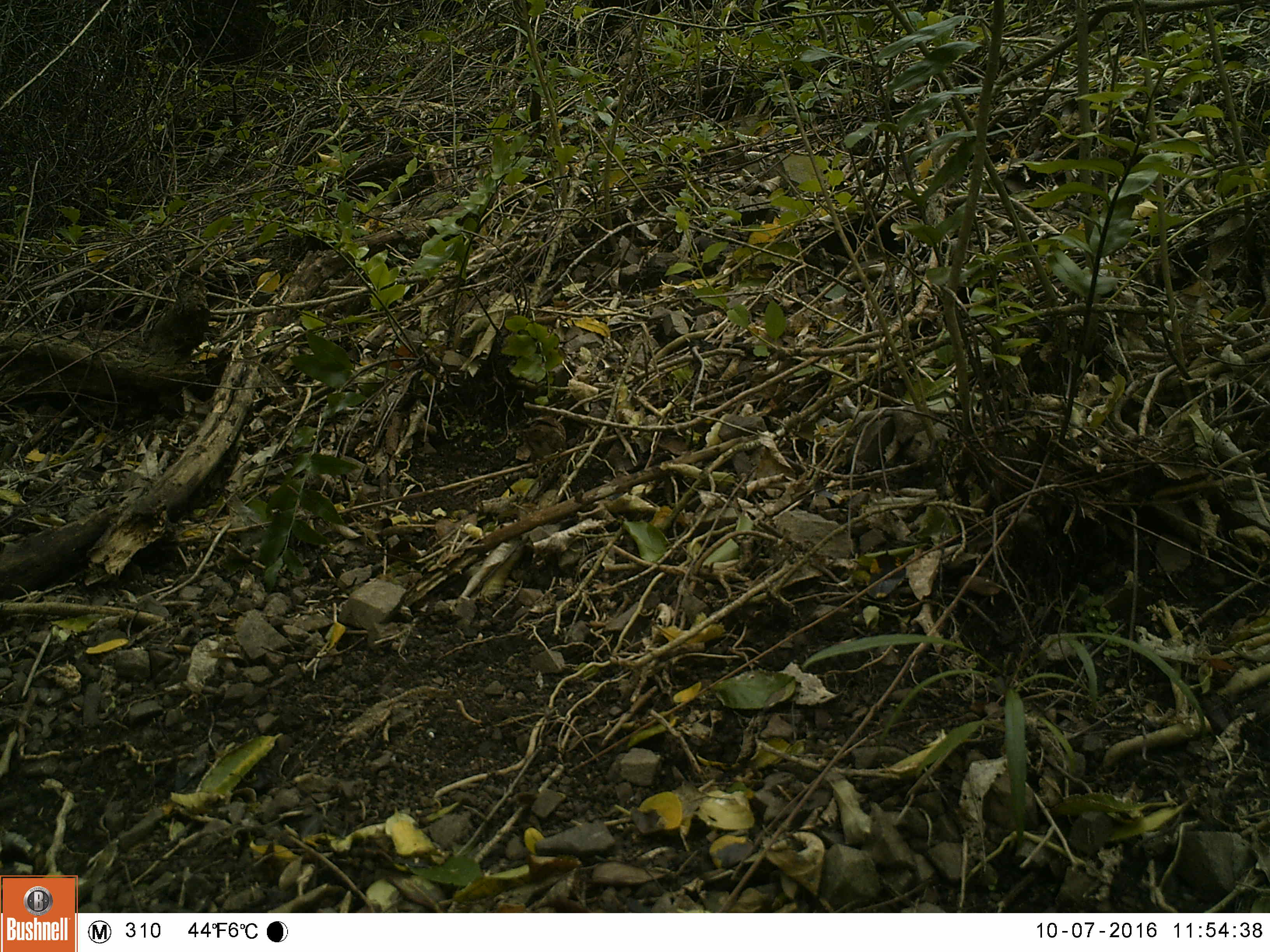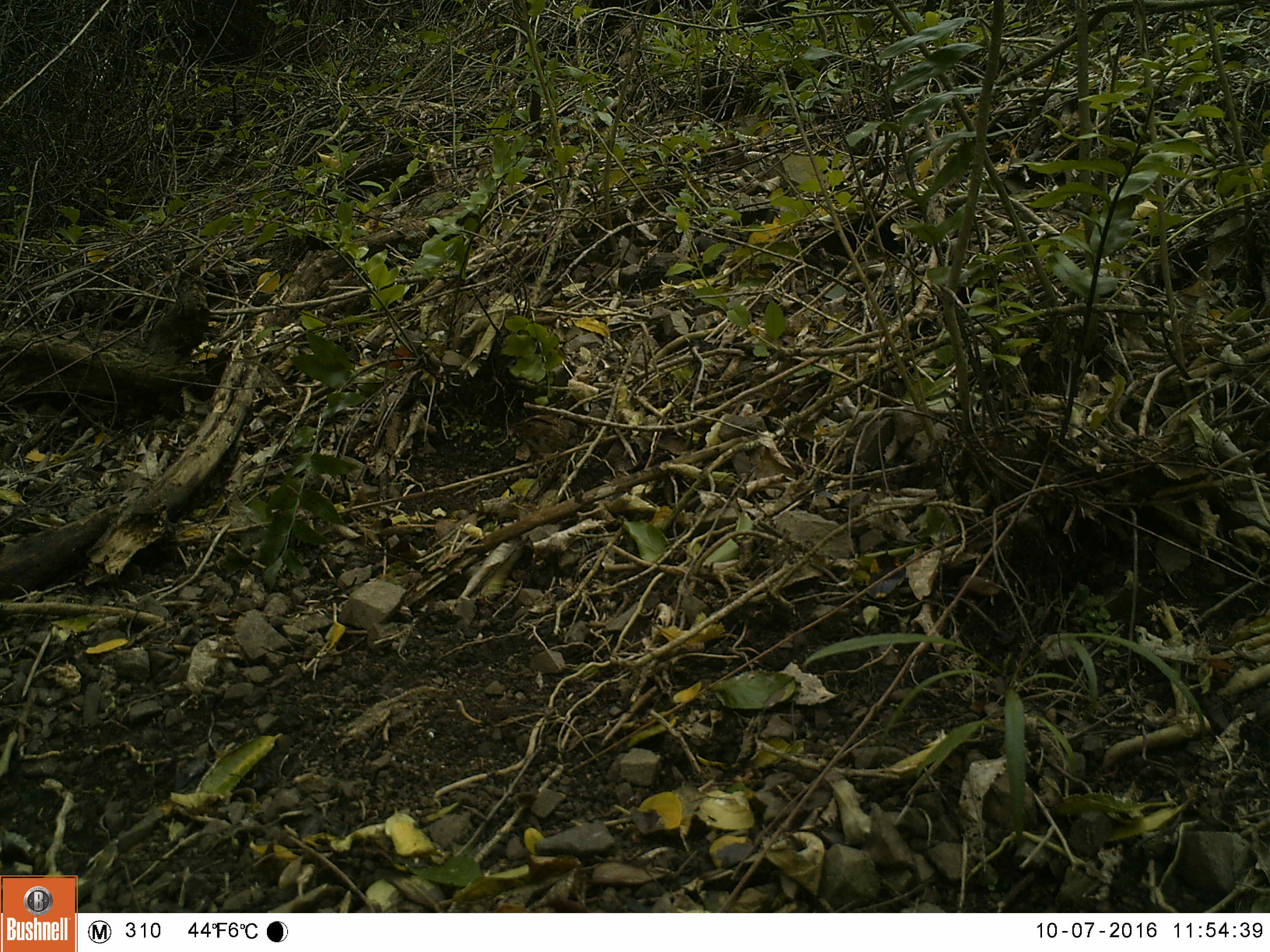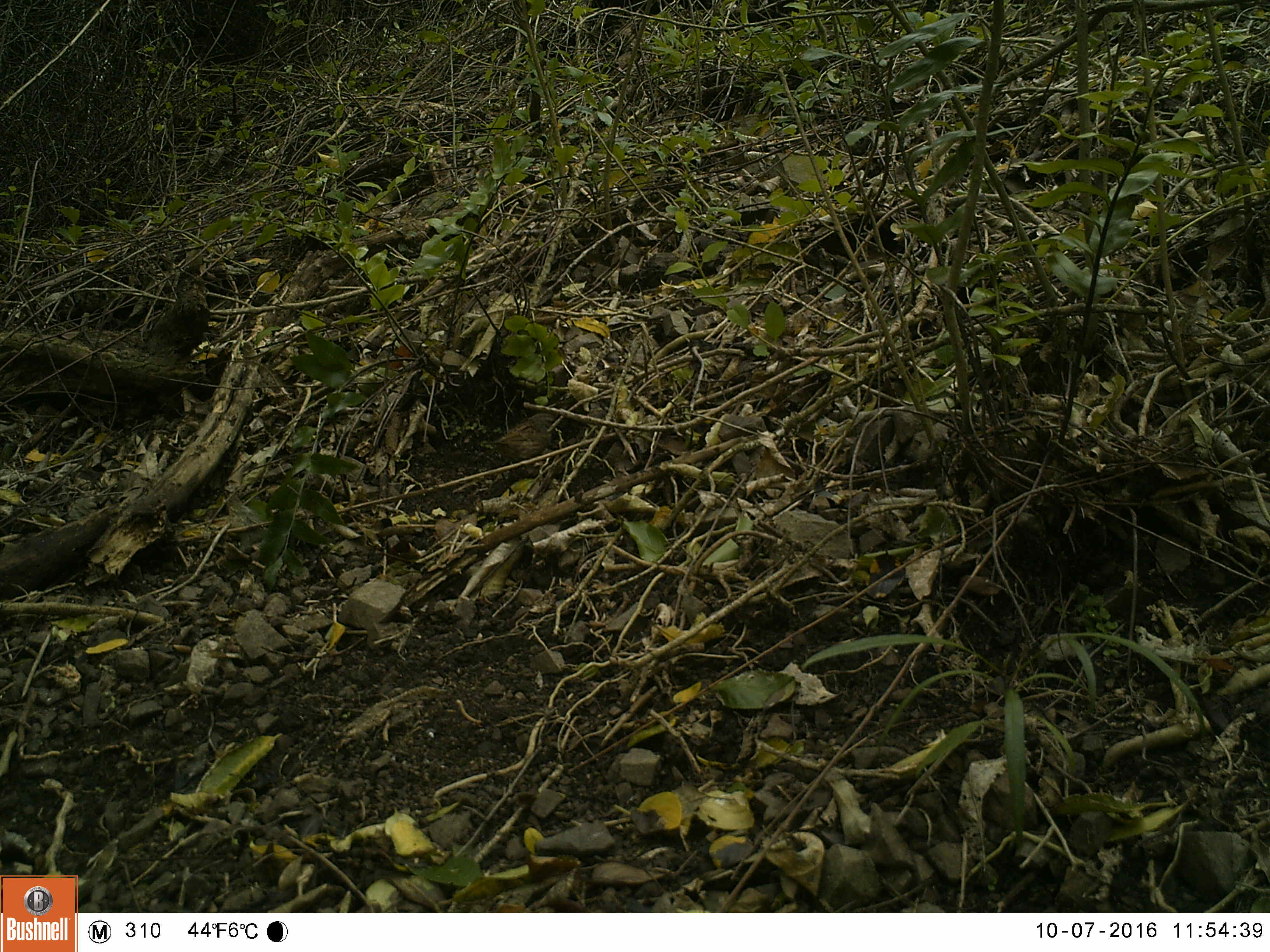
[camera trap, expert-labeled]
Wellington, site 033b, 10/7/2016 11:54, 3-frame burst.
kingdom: Animalia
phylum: Chordata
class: Aves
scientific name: Aves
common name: bird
Bird (Aves).